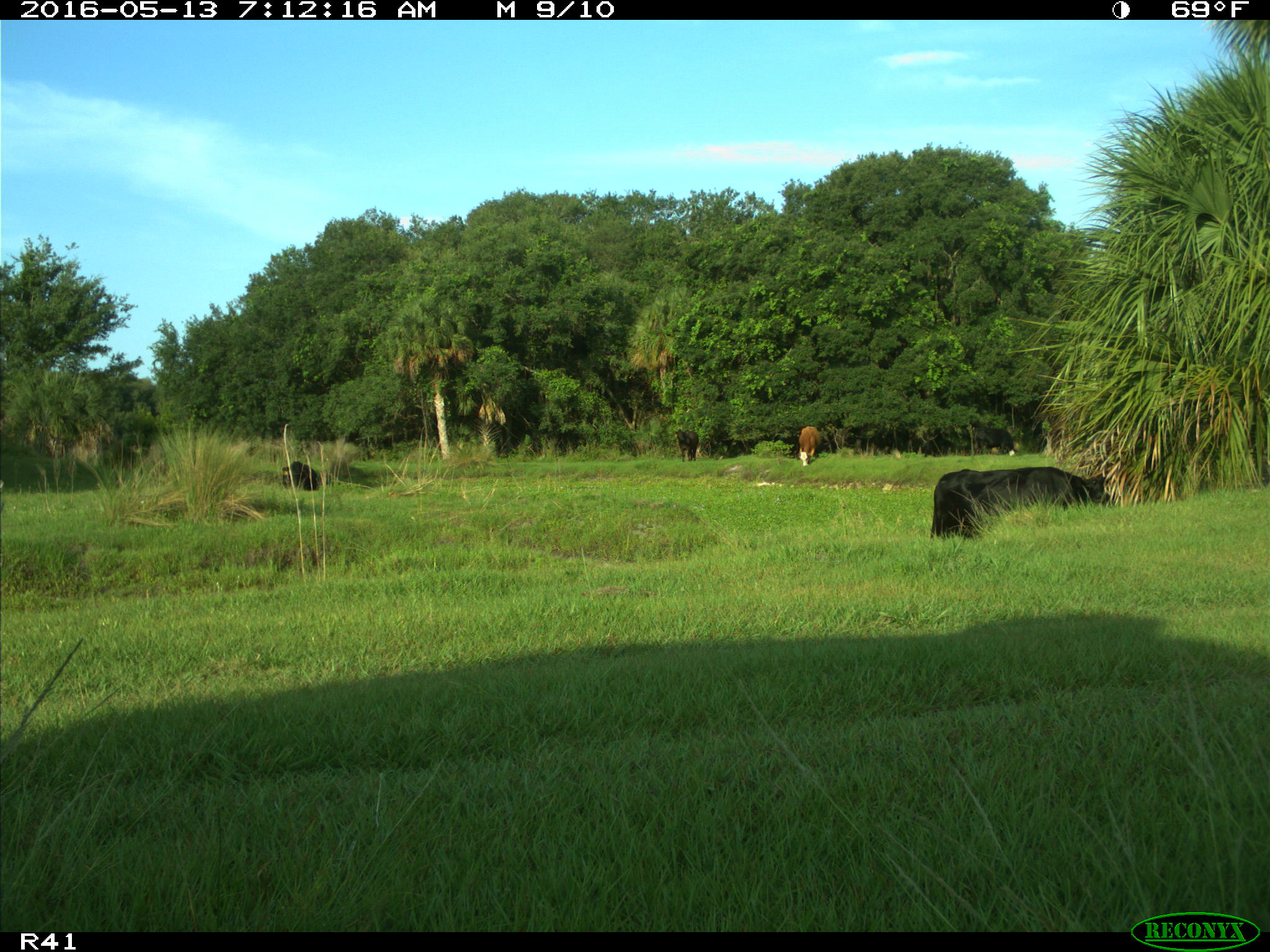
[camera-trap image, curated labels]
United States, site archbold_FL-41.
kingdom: Animalia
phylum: Chordata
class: Mammalia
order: Artiodactyla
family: Bovidae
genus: Bos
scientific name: Bos taurus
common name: domestic cow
Bos taurus (domestic cow).